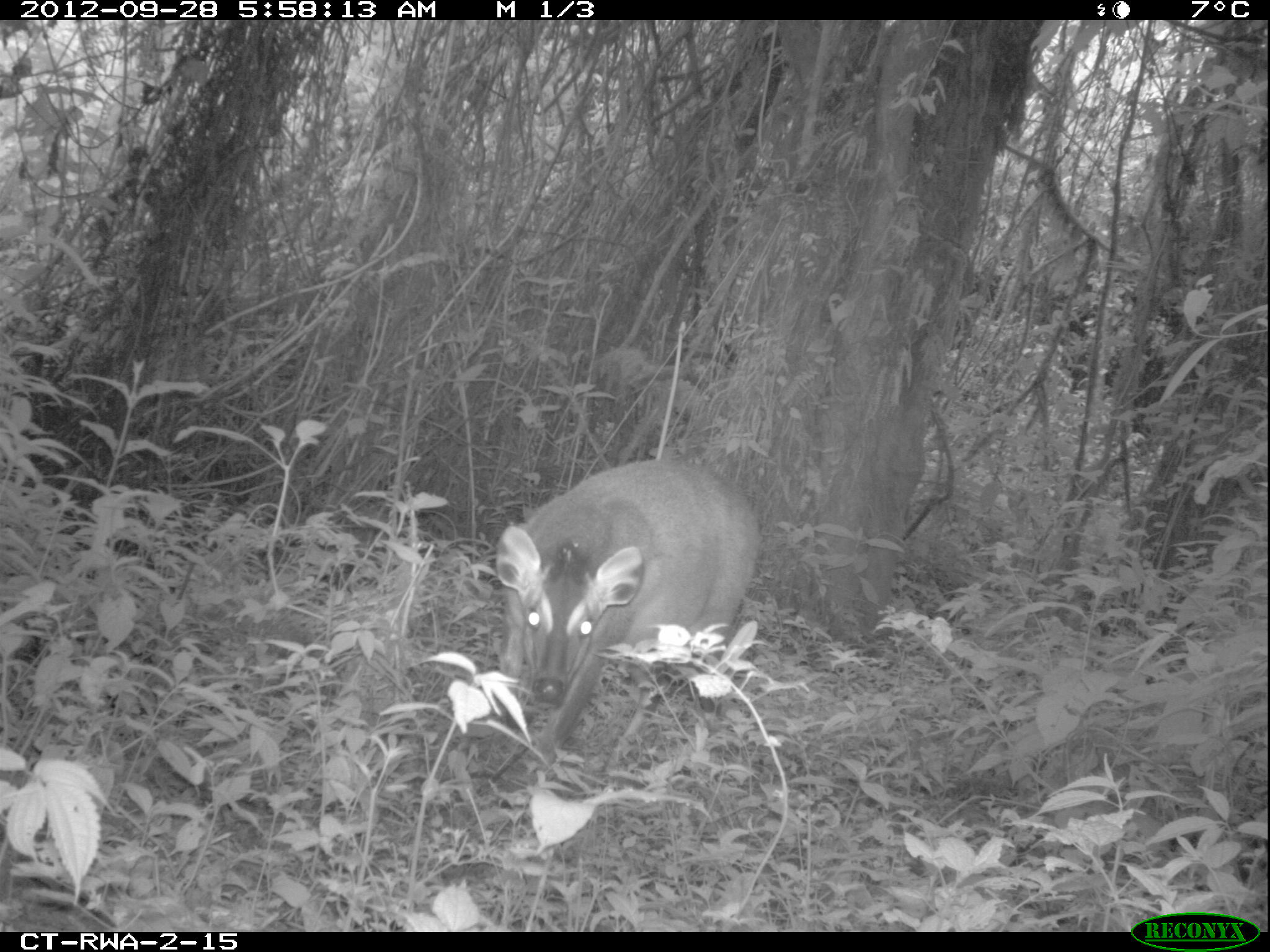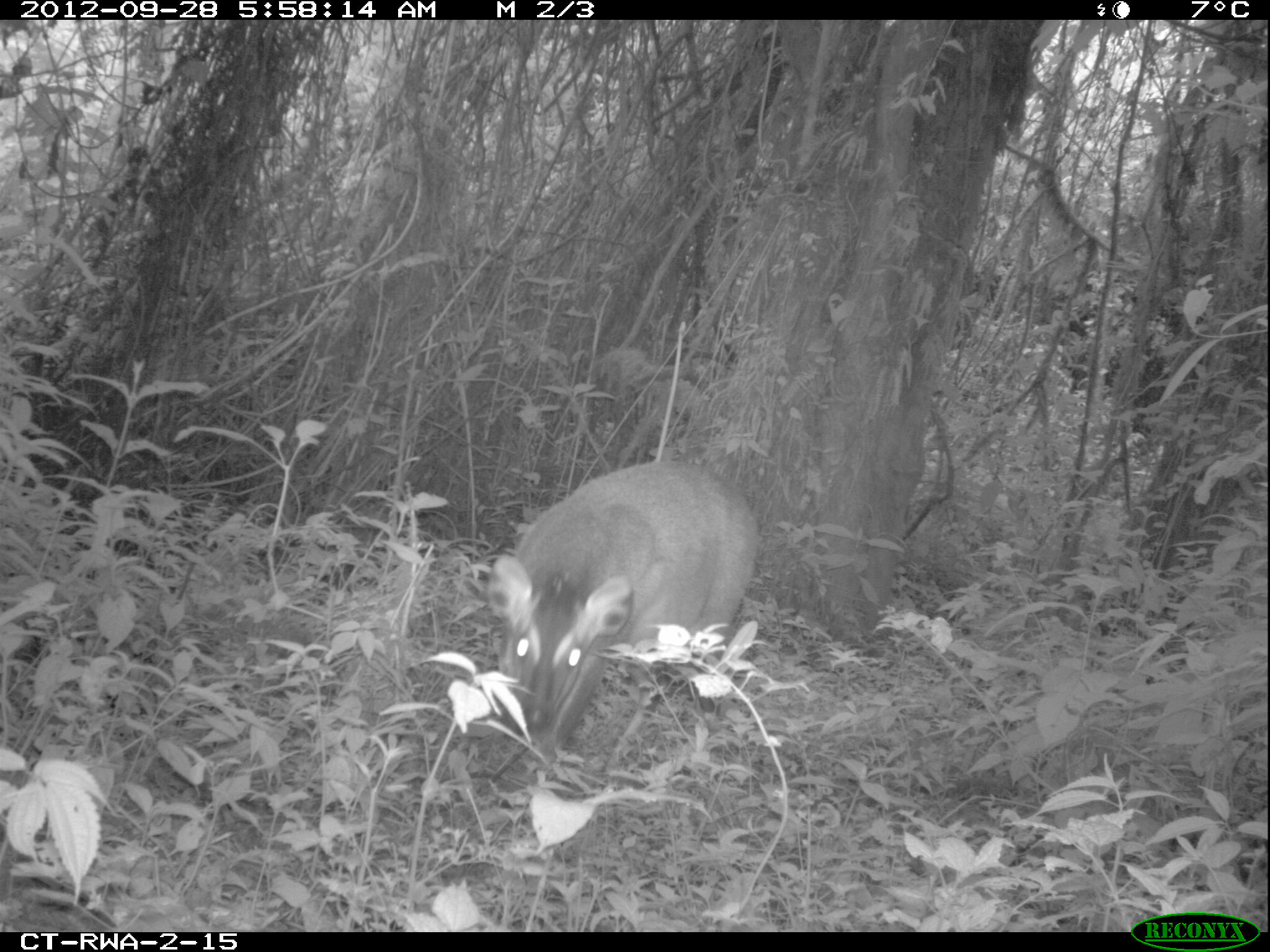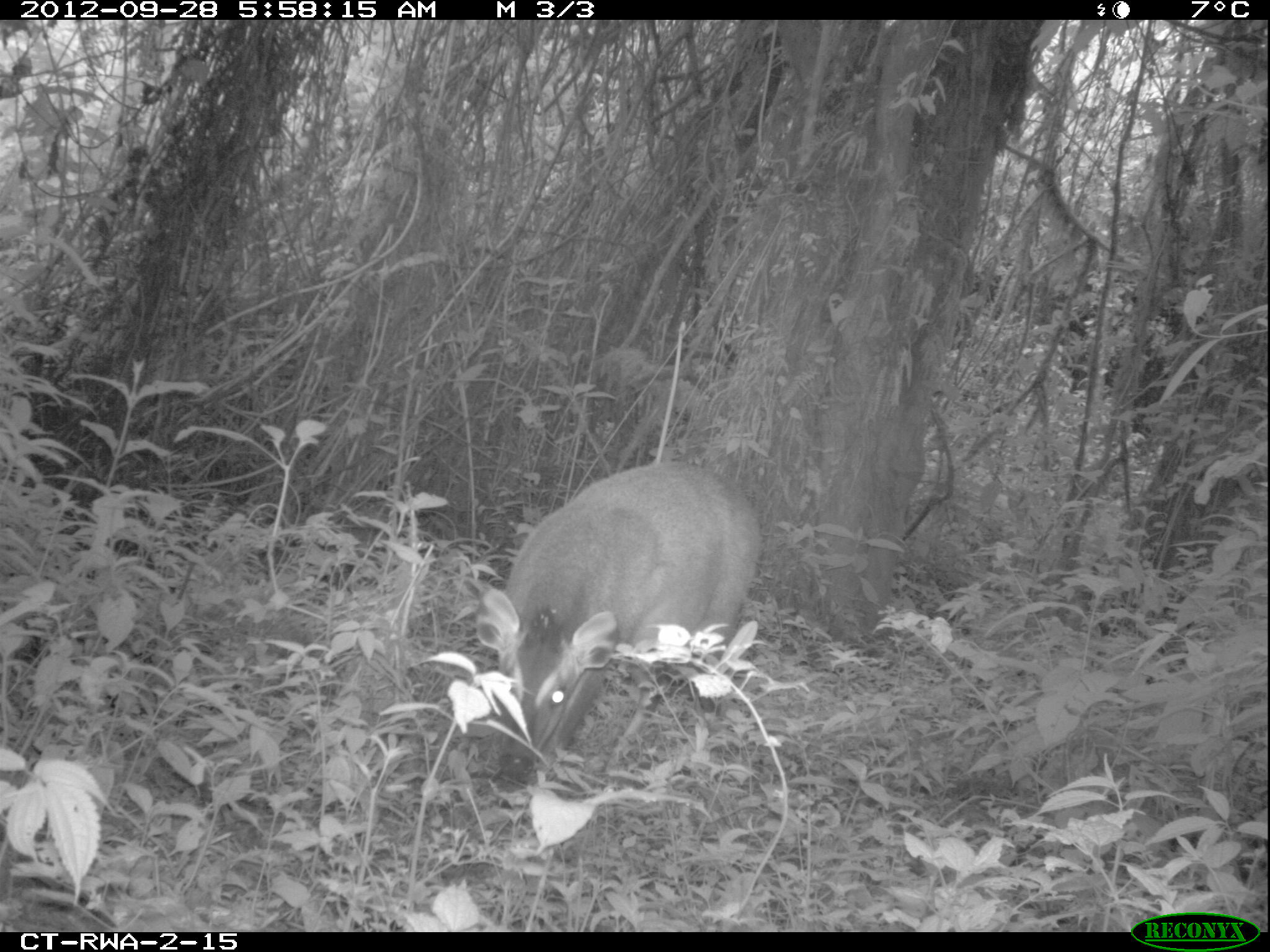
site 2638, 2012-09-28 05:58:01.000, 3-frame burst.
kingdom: Animalia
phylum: Chordata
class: Mammalia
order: Artiodactyla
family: Bovidae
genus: Cephalophus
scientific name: Cephalophus nigrifrons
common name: black-fronted duiker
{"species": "Cephalophus nigrifrons (black-fronted duiker)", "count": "1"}